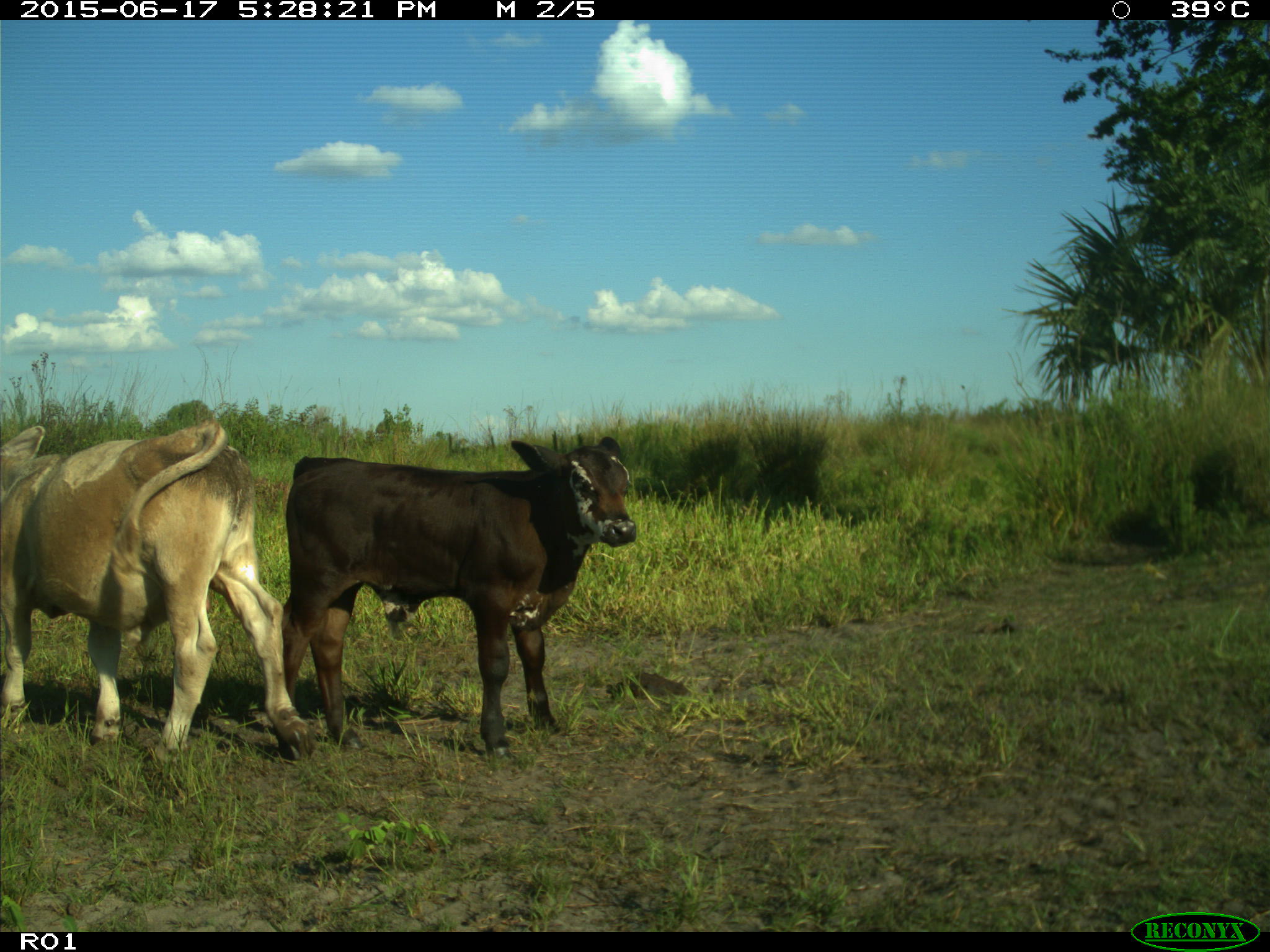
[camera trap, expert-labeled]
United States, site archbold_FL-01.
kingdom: Animalia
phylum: Chordata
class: Mammalia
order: Artiodactyla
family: Bovidae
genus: Bos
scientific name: Bos taurus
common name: domestic cow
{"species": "Bos taurus (domestic cow)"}